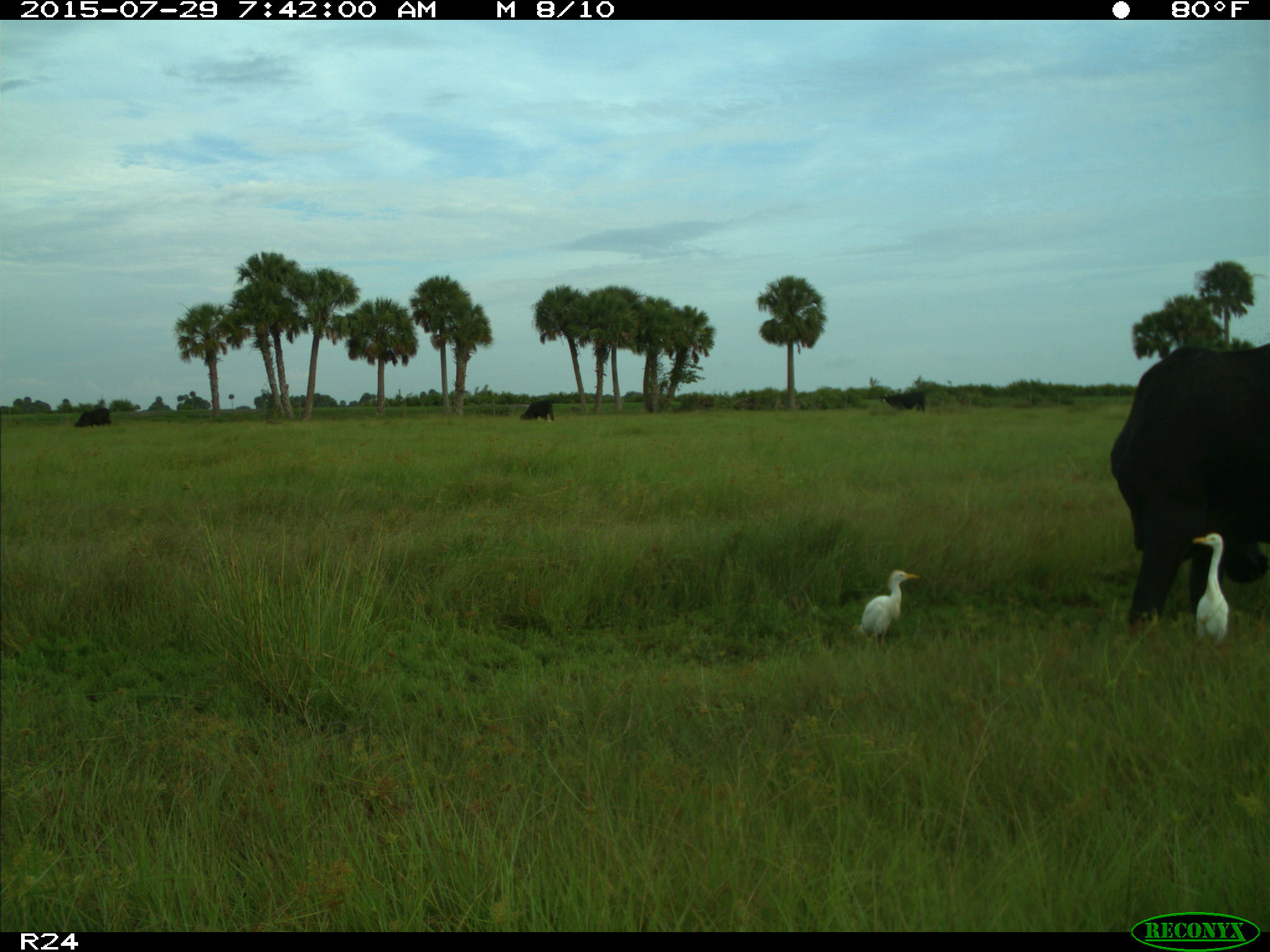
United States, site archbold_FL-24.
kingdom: Animalia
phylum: Chordata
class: Mammalia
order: Artiodactyla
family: Bovidae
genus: Bos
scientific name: Bos taurus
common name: domestic cow